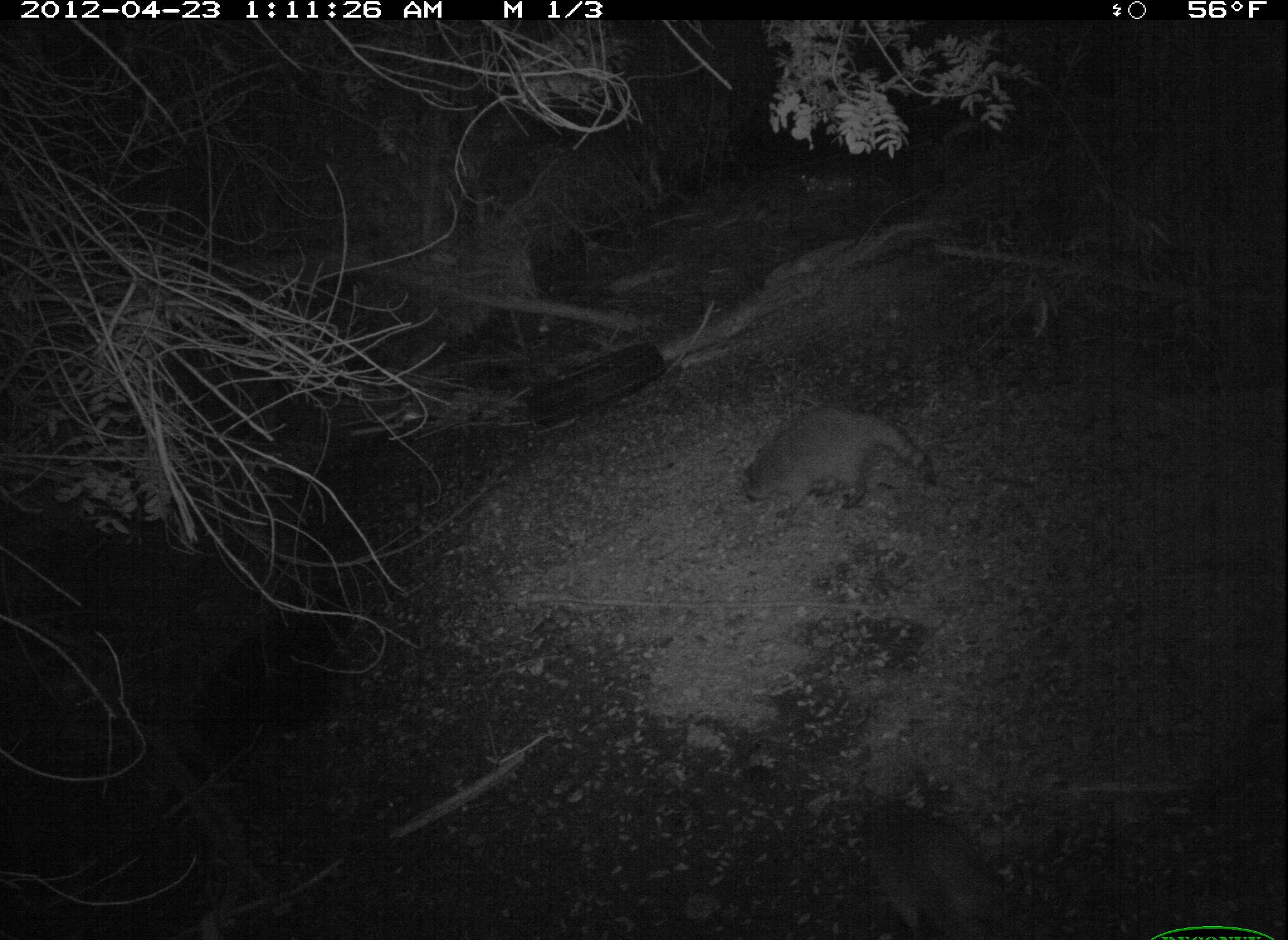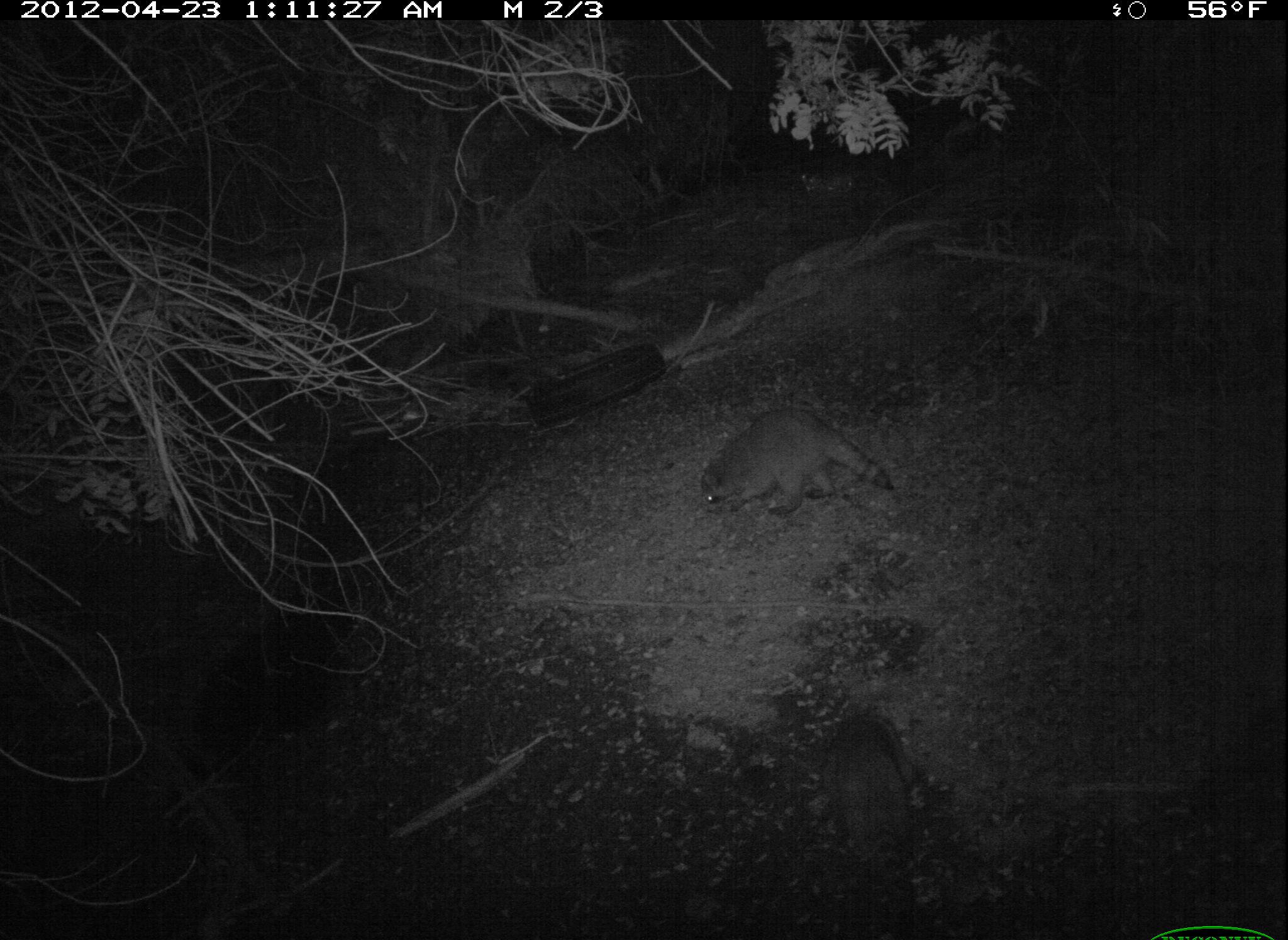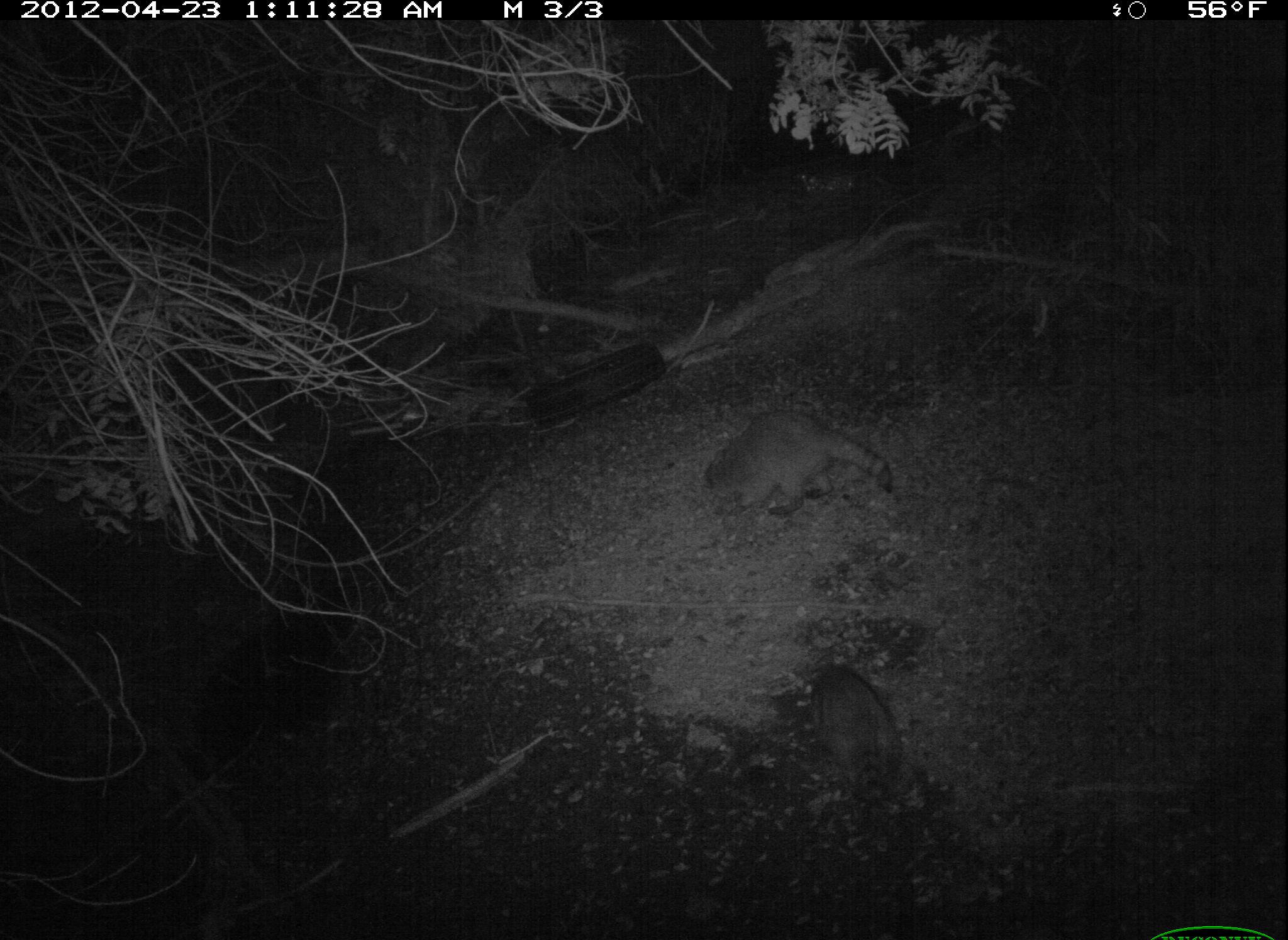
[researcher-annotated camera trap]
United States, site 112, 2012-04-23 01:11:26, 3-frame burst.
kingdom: Animalia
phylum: Chordata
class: Mammalia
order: Carnivora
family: Procyonidae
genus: Procyon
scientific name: Procyon lotor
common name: raccoon